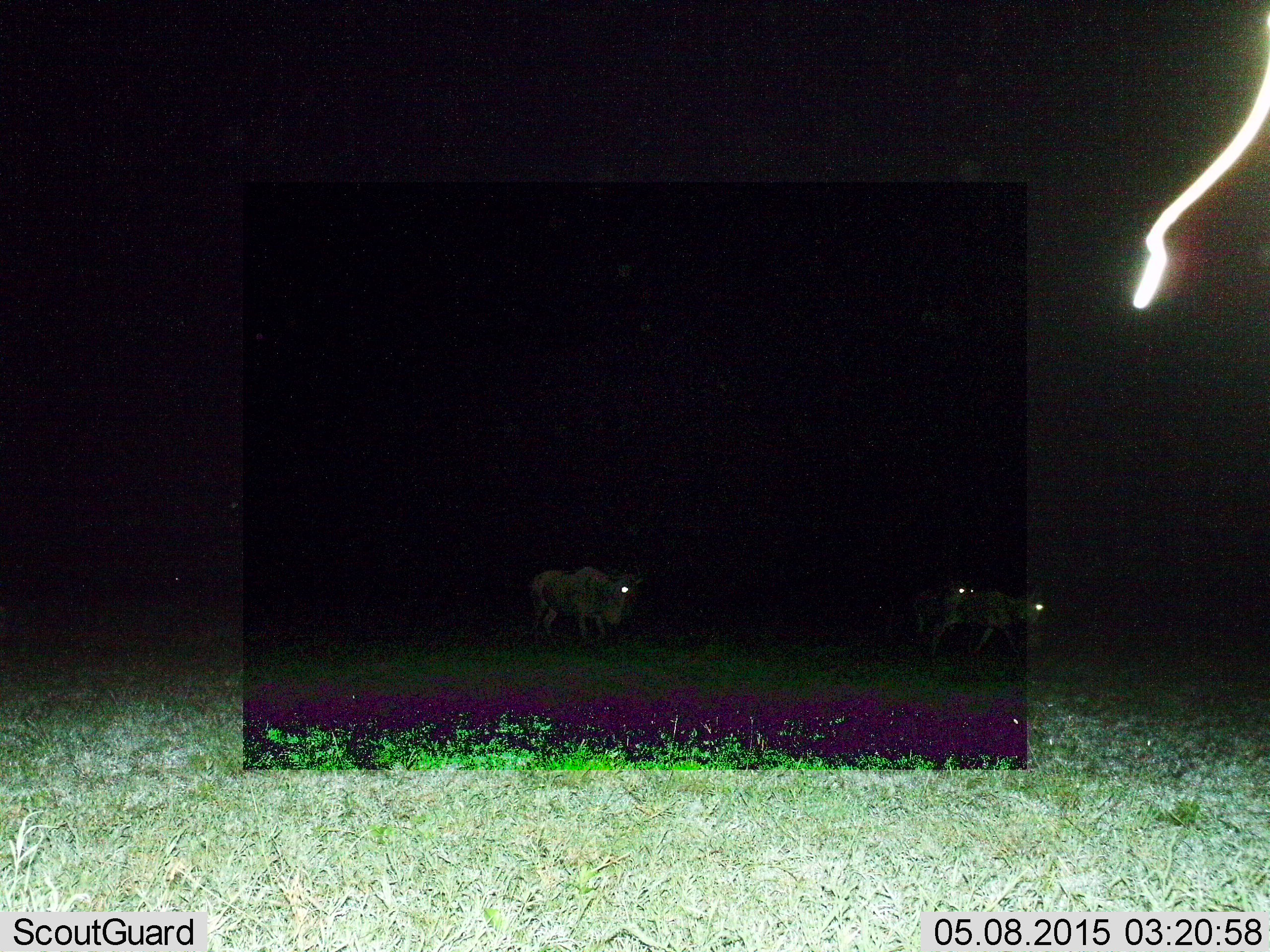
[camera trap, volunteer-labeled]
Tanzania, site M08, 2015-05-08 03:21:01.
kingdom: Animalia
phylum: Chordata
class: Mammalia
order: Artiodactyla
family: Bovidae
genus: Connochaetes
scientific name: Connochaetes taurinus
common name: blue wildebeest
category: wildebeest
Wildebeest (blue wildebeest) (Connochaetes taurinus), count 3. Behavior (volunteer vote fractions): standing 20%, resting 0%, moving 80%, interacting 0%. Young present (vote fraction): 0%. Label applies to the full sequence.